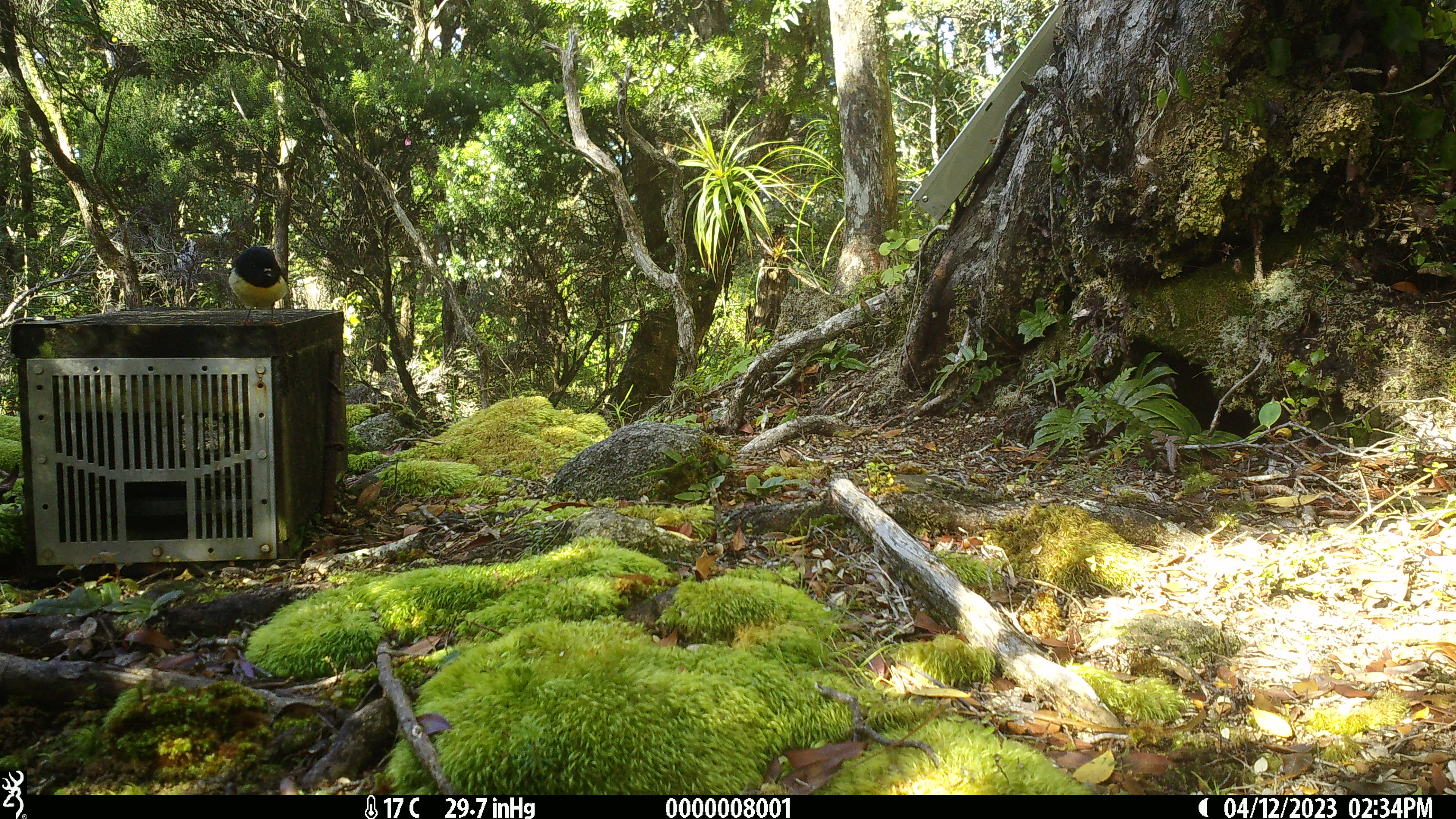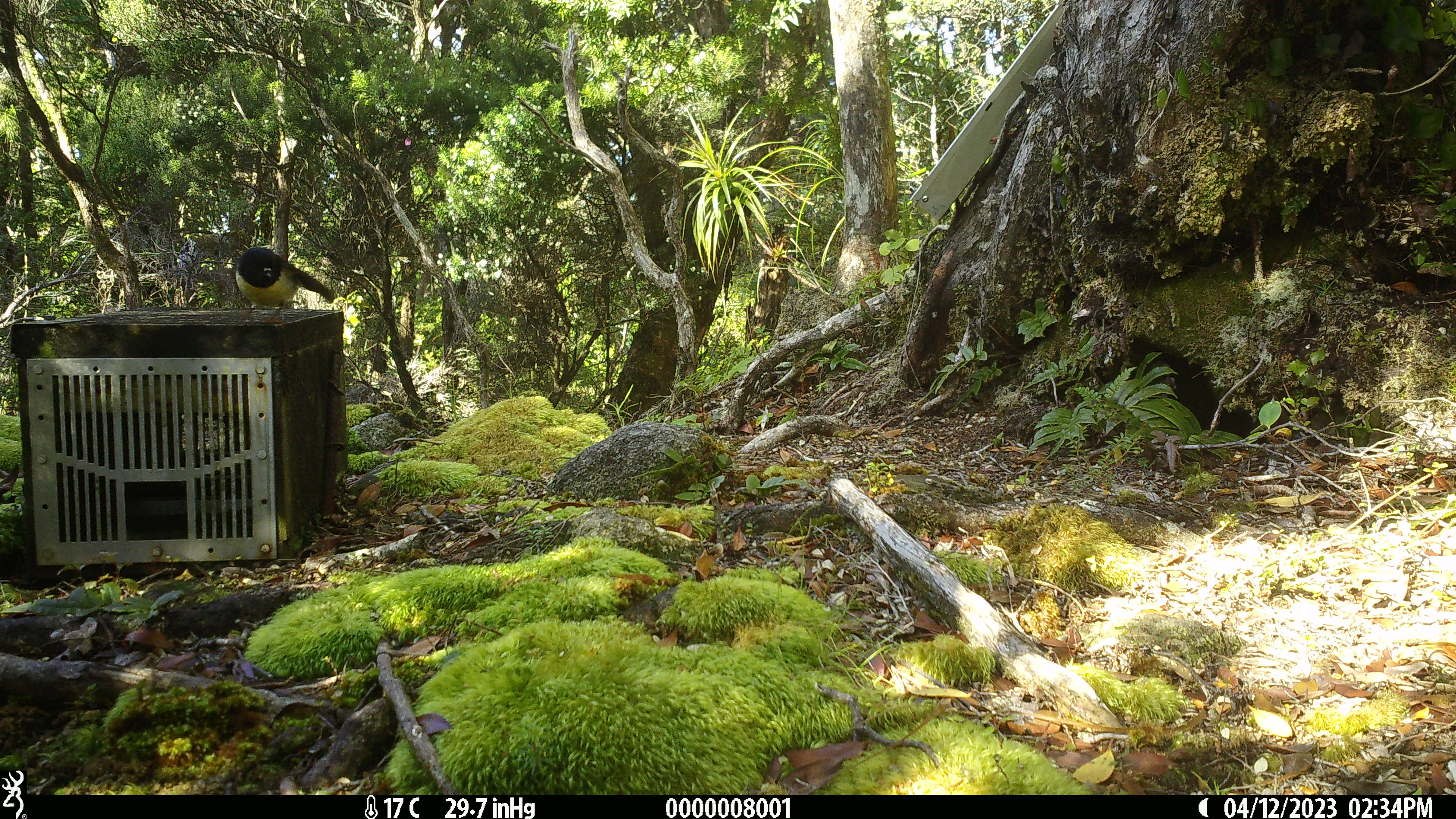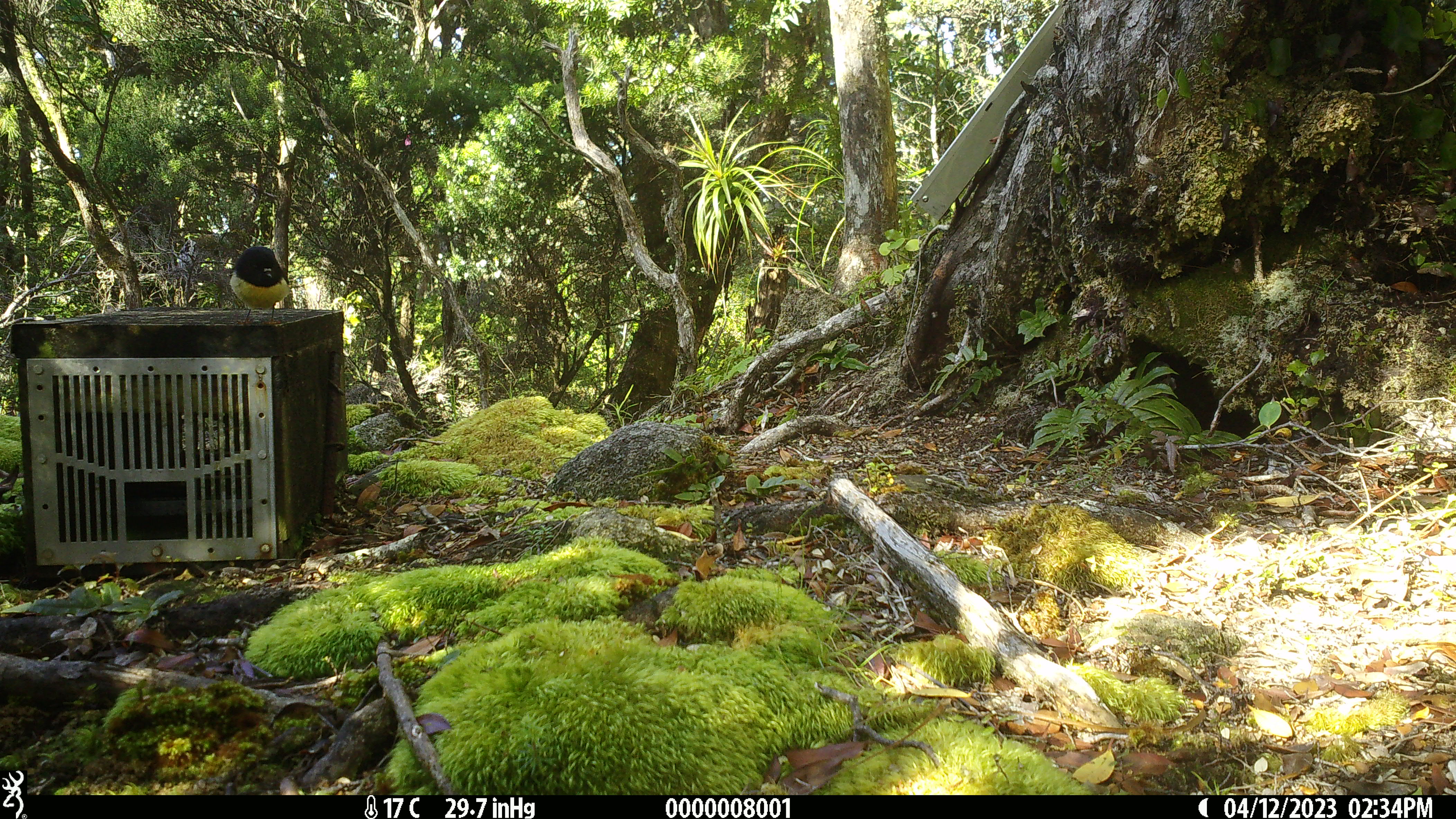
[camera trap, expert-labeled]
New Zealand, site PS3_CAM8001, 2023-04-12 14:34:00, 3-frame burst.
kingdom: Animalia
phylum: Chordata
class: Aves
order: Passeriformes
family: Petroicidae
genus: Petroica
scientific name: Petroica macrocephala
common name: tomtit